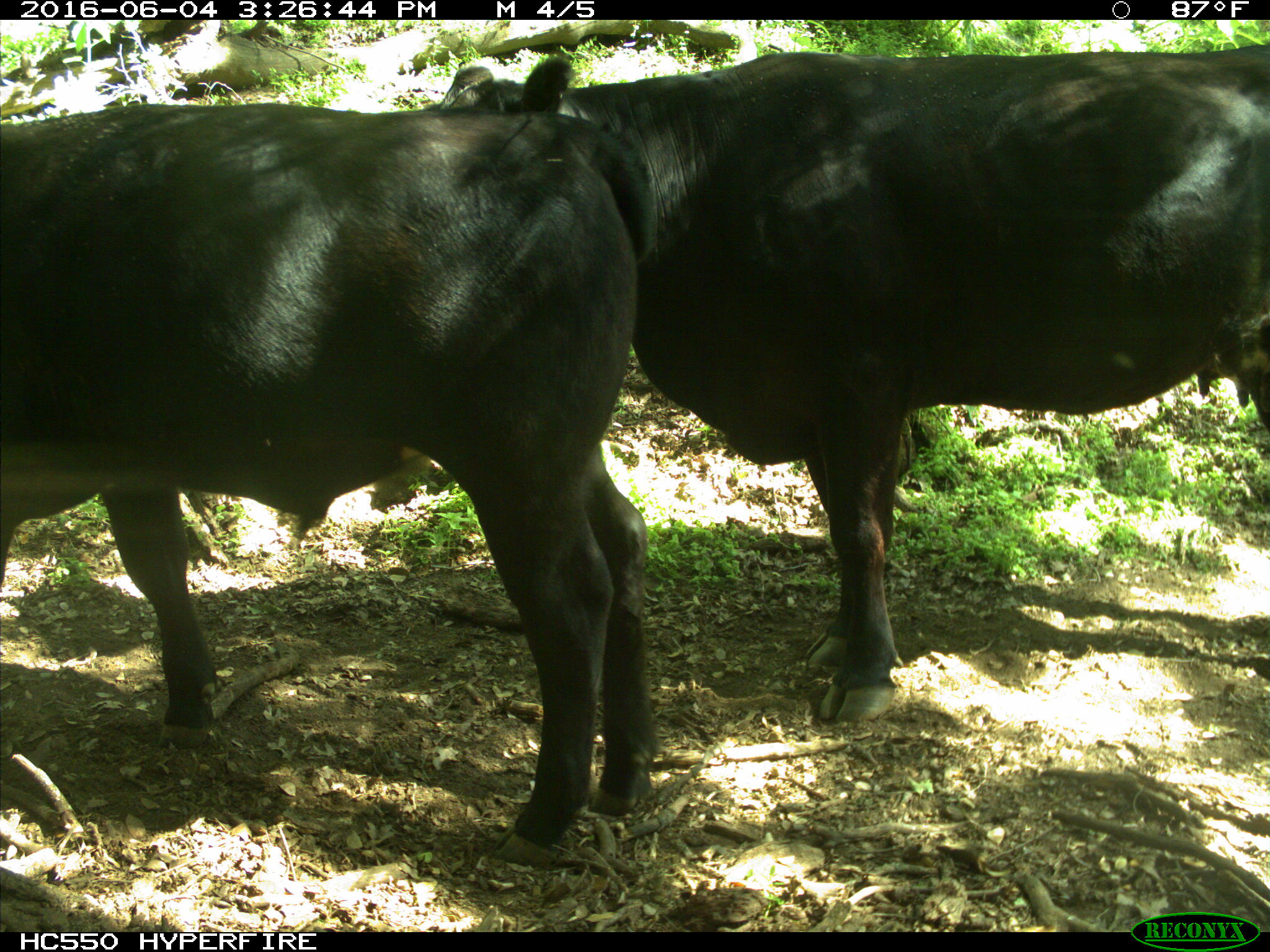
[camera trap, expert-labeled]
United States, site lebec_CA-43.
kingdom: Animalia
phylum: Chordata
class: Mammalia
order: Artiodactyla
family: Bovidae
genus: Bos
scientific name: Bos taurus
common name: domestic cow